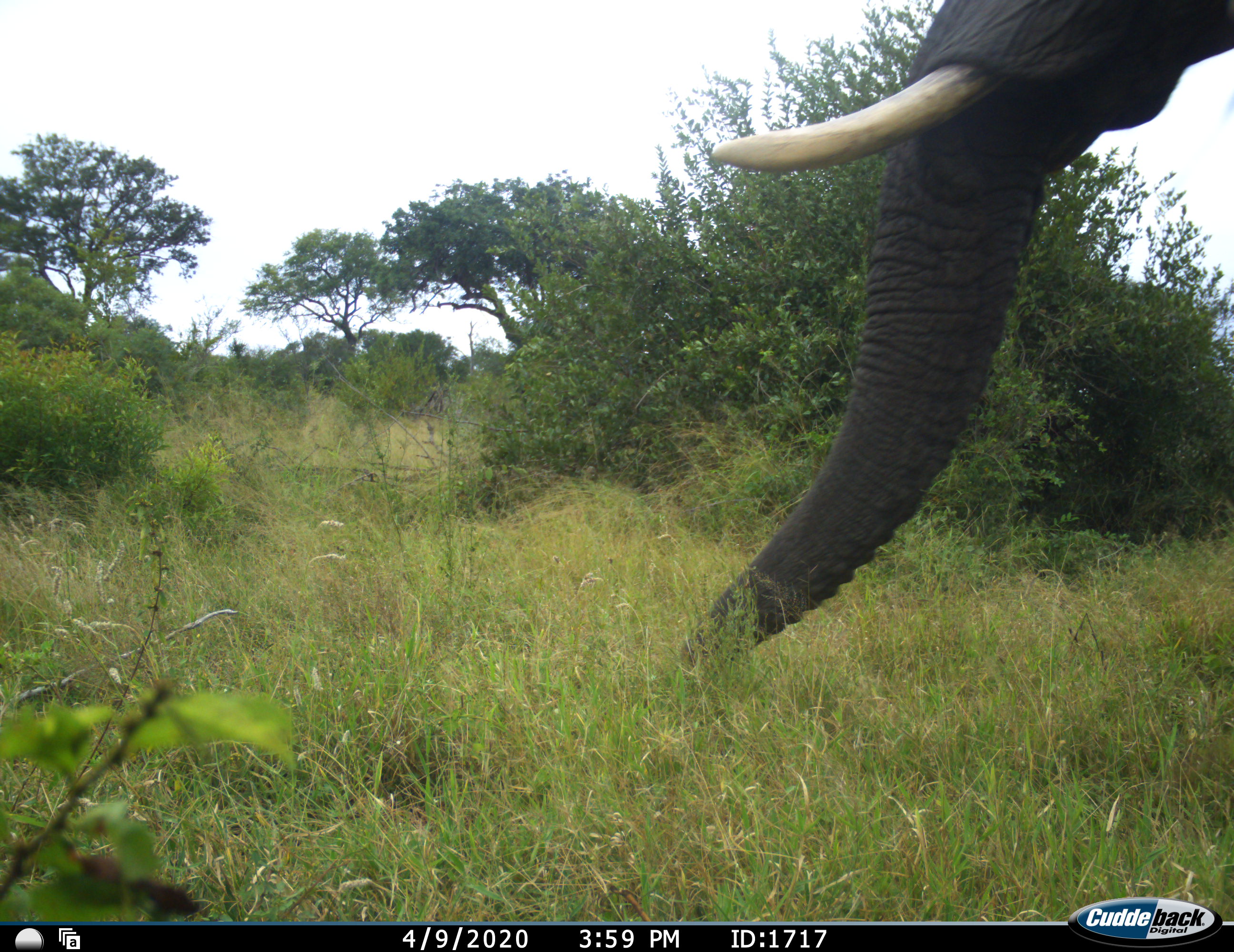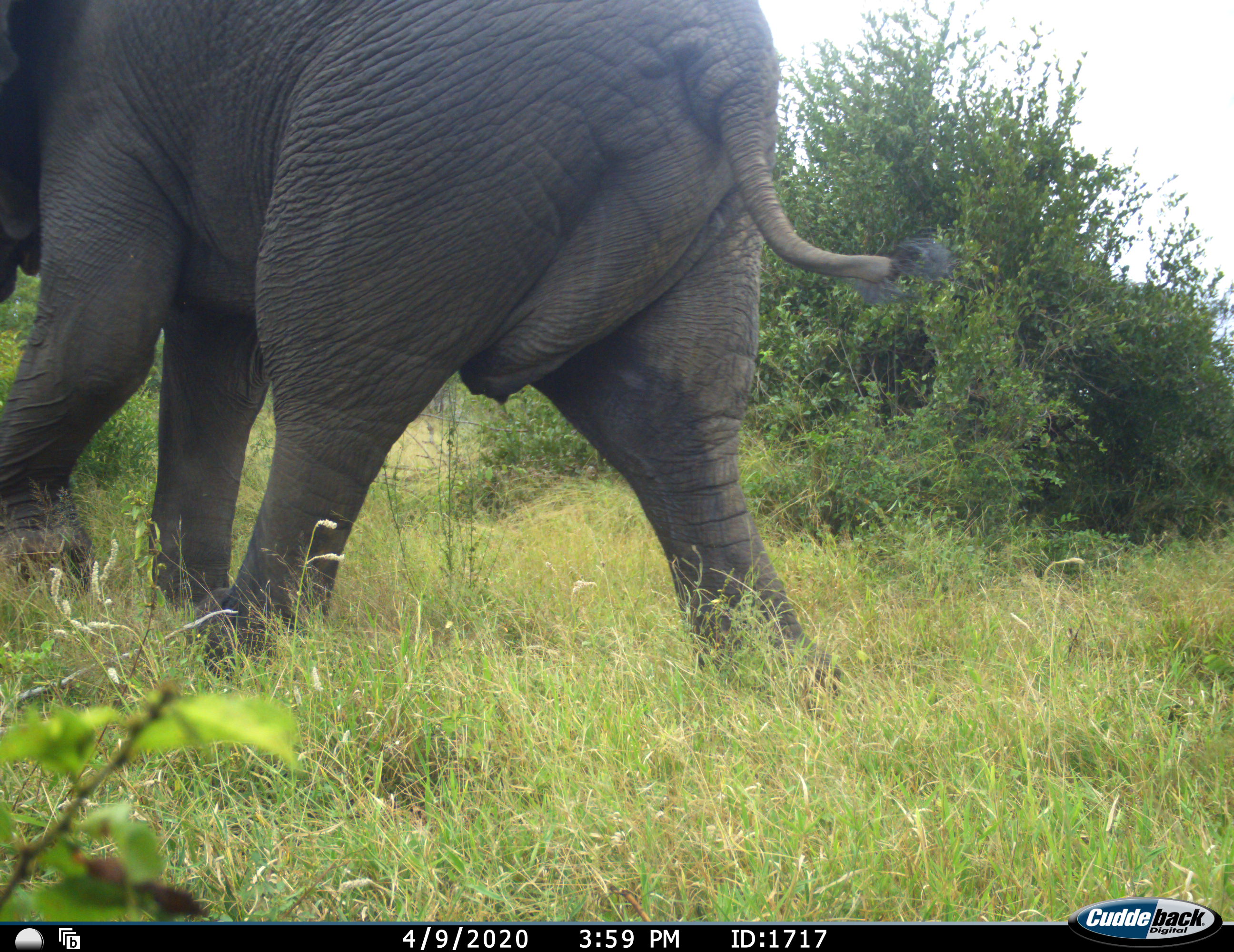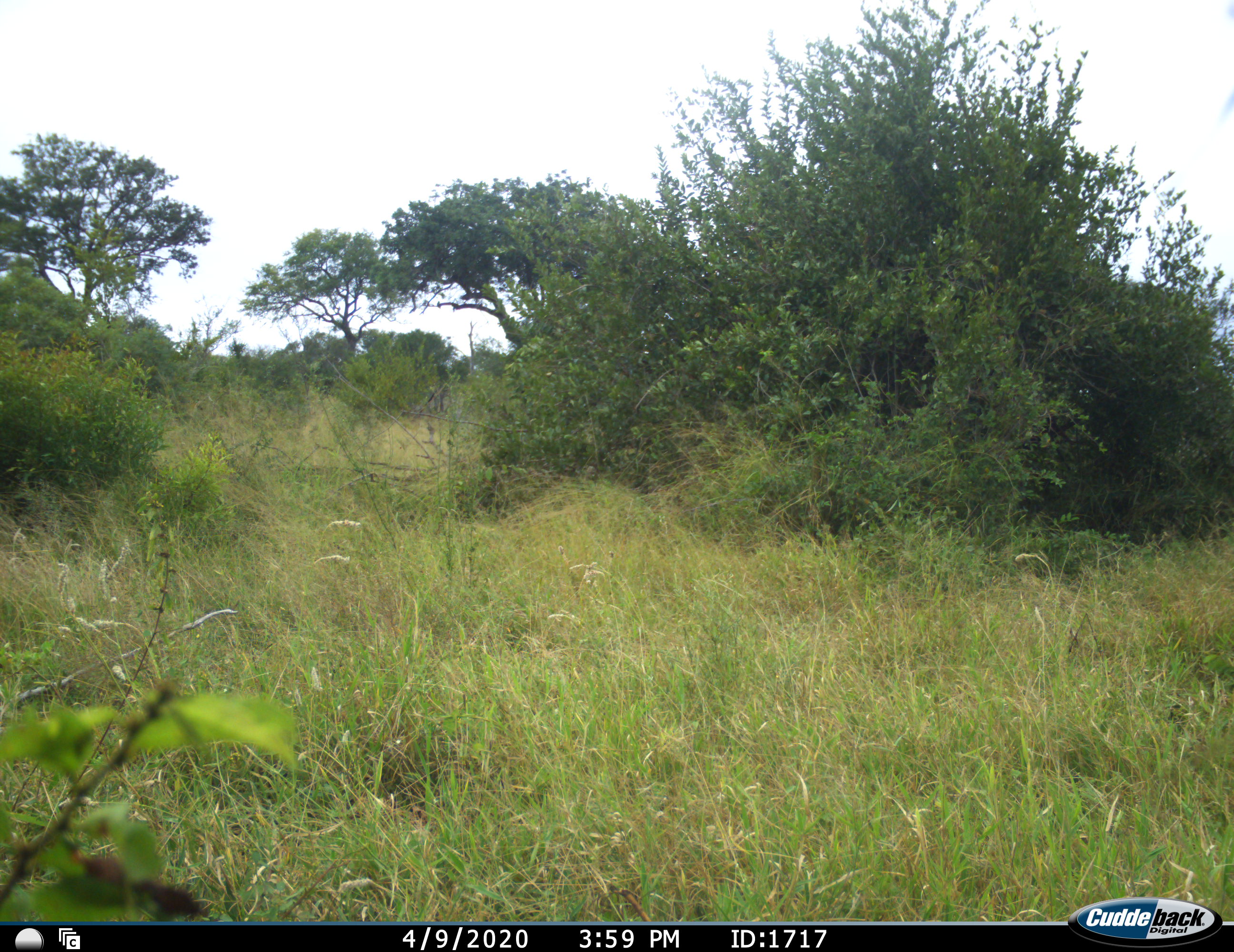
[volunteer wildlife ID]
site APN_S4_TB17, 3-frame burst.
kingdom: Animalia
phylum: Chordata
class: Mammalia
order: Proboscidea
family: Elephantidae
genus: Loxodonta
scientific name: Loxodonta africana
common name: african bush elephant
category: elephant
Elephant (african bush elephant) (Loxodonta africana), count 1. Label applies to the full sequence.